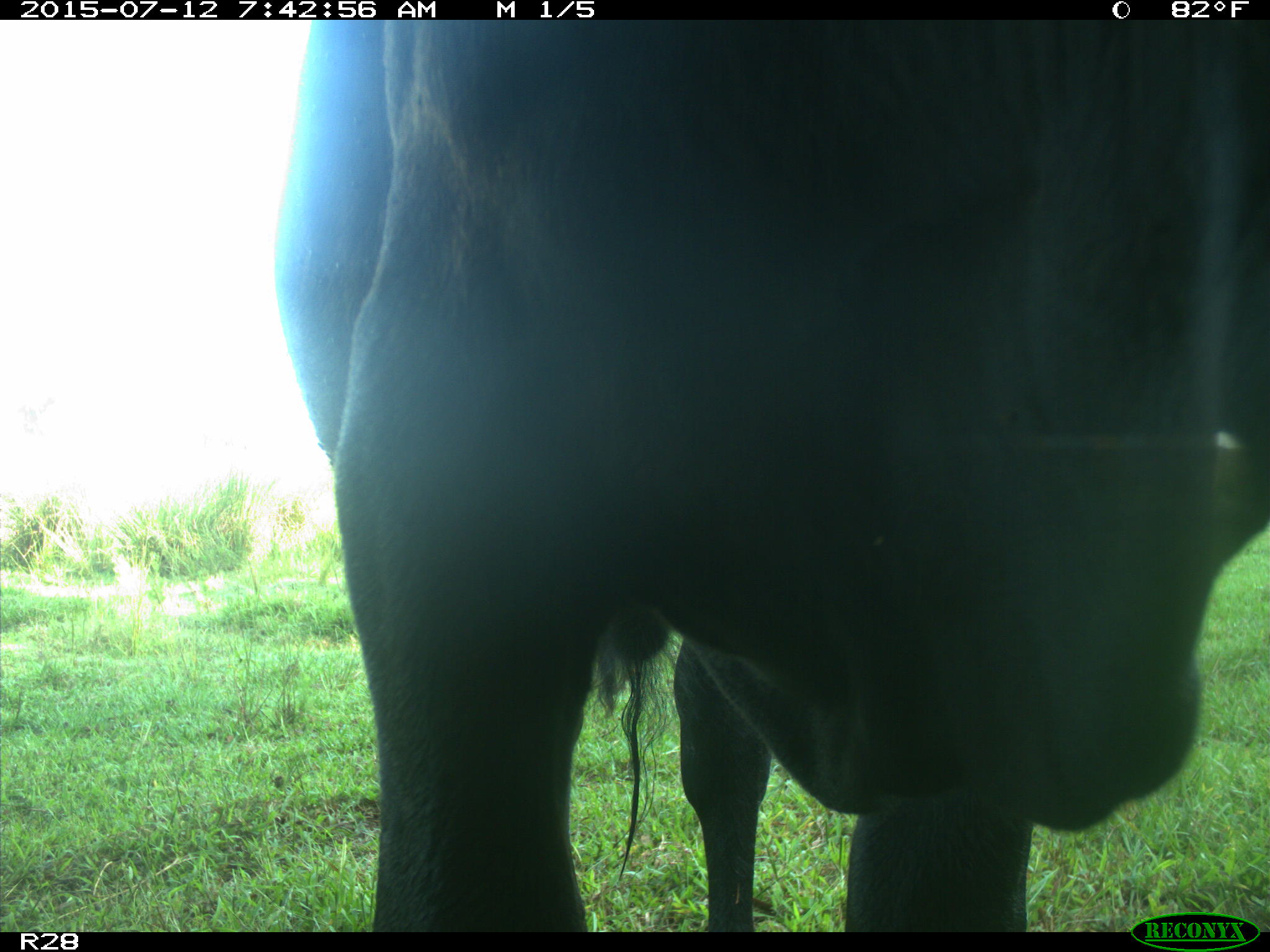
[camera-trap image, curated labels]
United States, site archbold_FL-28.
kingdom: Animalia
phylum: Chordata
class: Mammalia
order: Artiodactyla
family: Bovidae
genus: Bos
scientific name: Bos taurus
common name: domestic cow